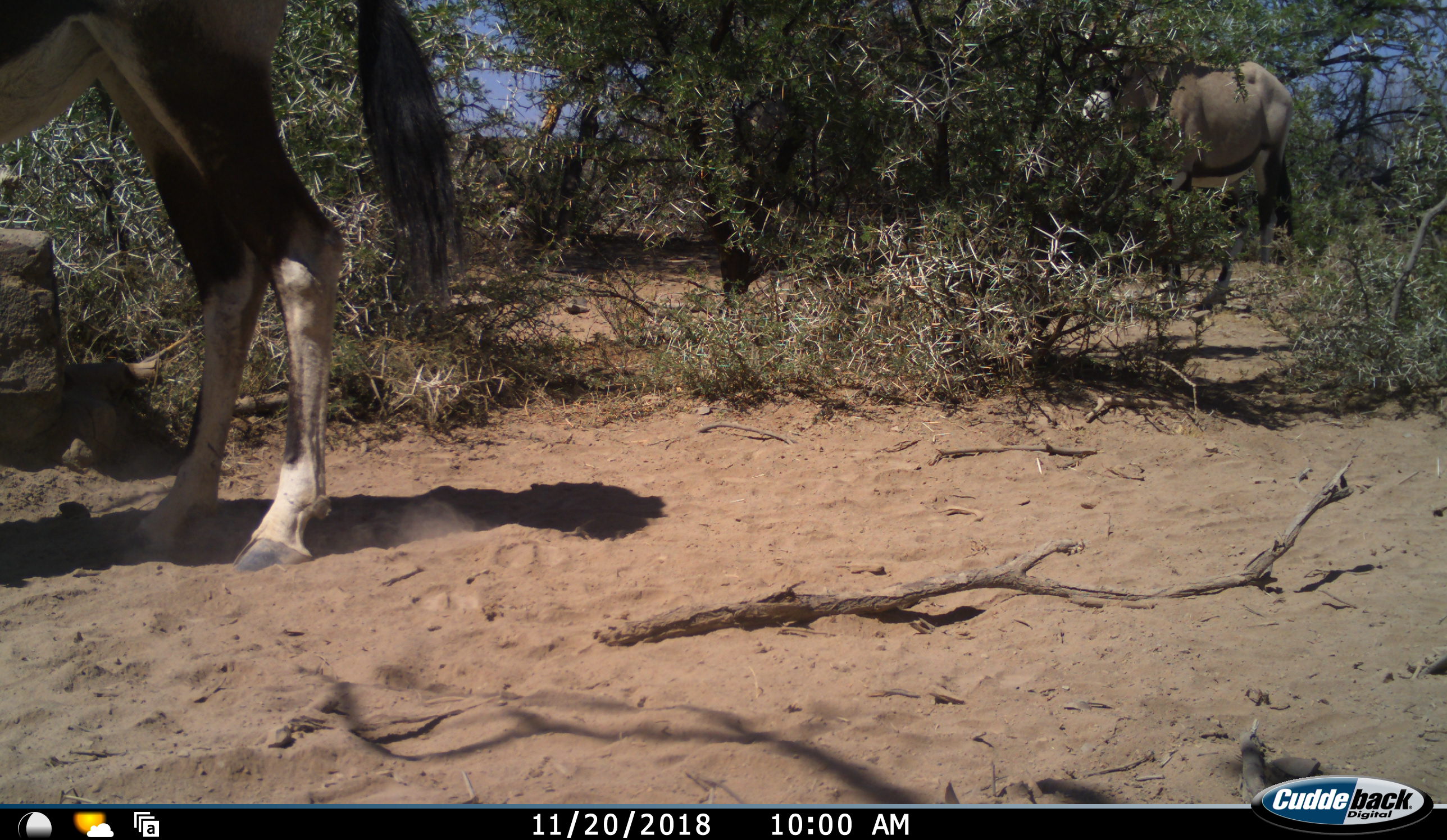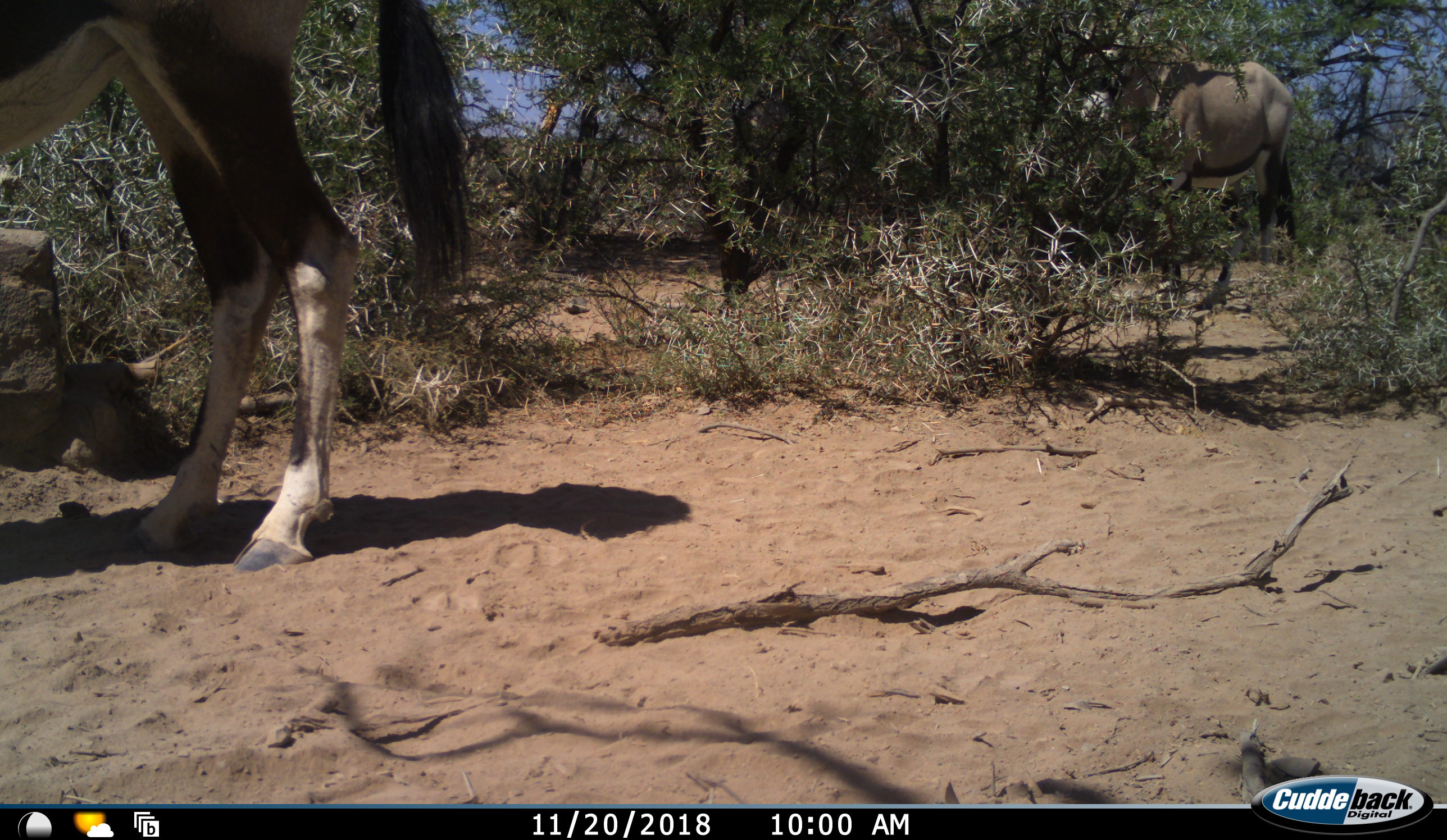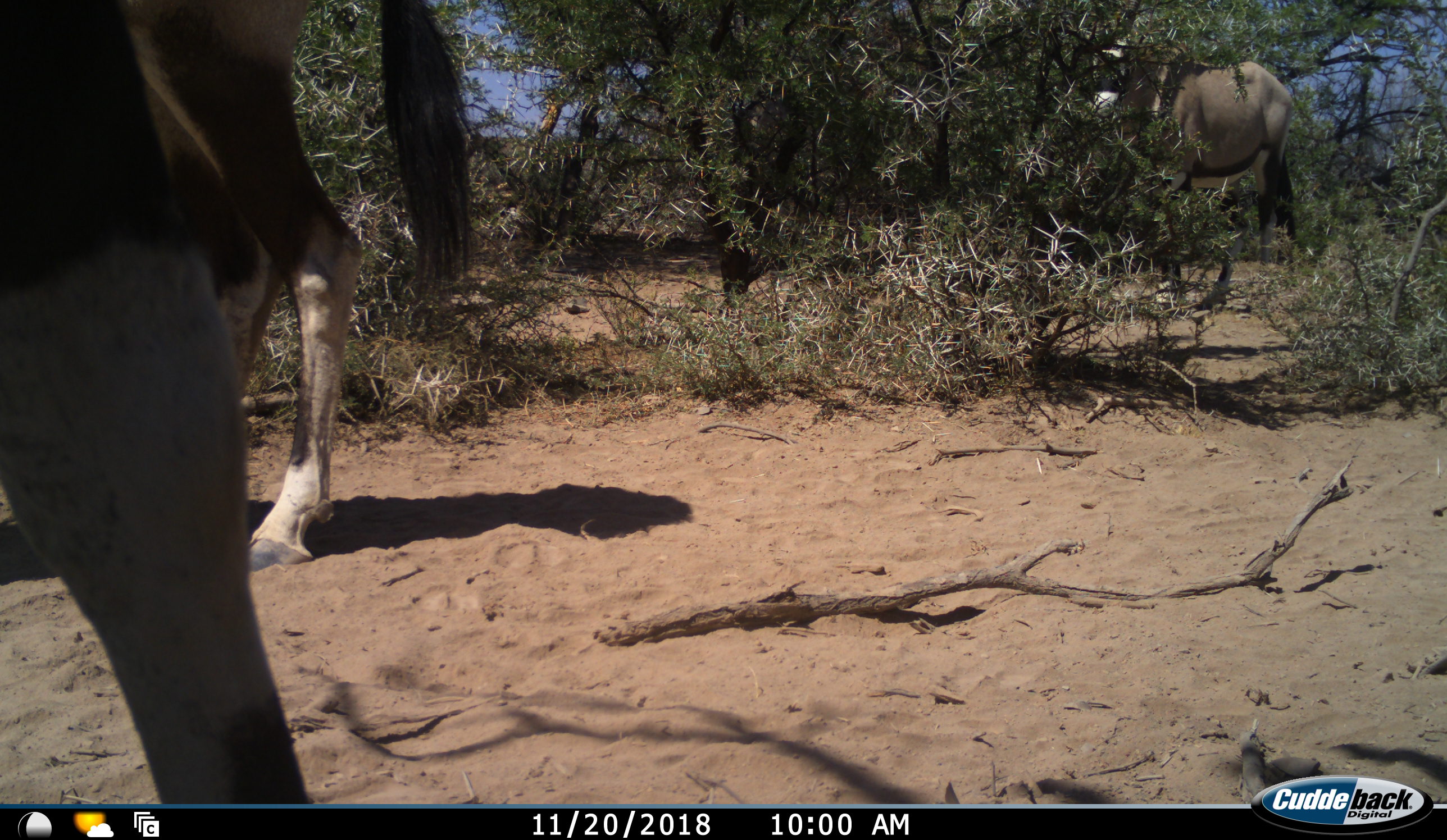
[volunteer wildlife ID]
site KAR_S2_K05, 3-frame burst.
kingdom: Animalia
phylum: Chordata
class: Mammalia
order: Artiodactyla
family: Bovidae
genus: Oryx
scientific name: Oryx gazella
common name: gemsbok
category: oryx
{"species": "oryx (gemsbok) (Oryx gazella)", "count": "3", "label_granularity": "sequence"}